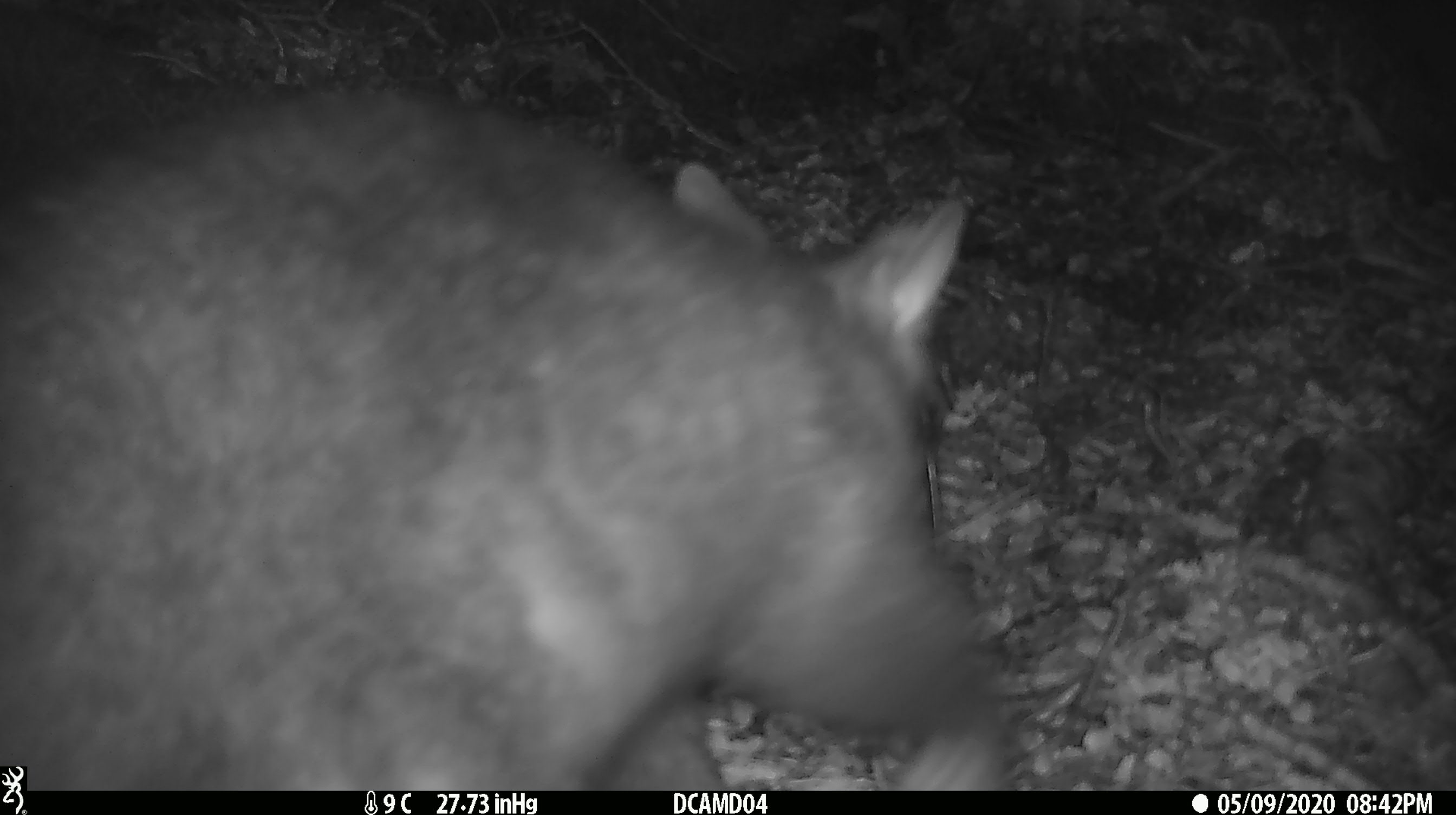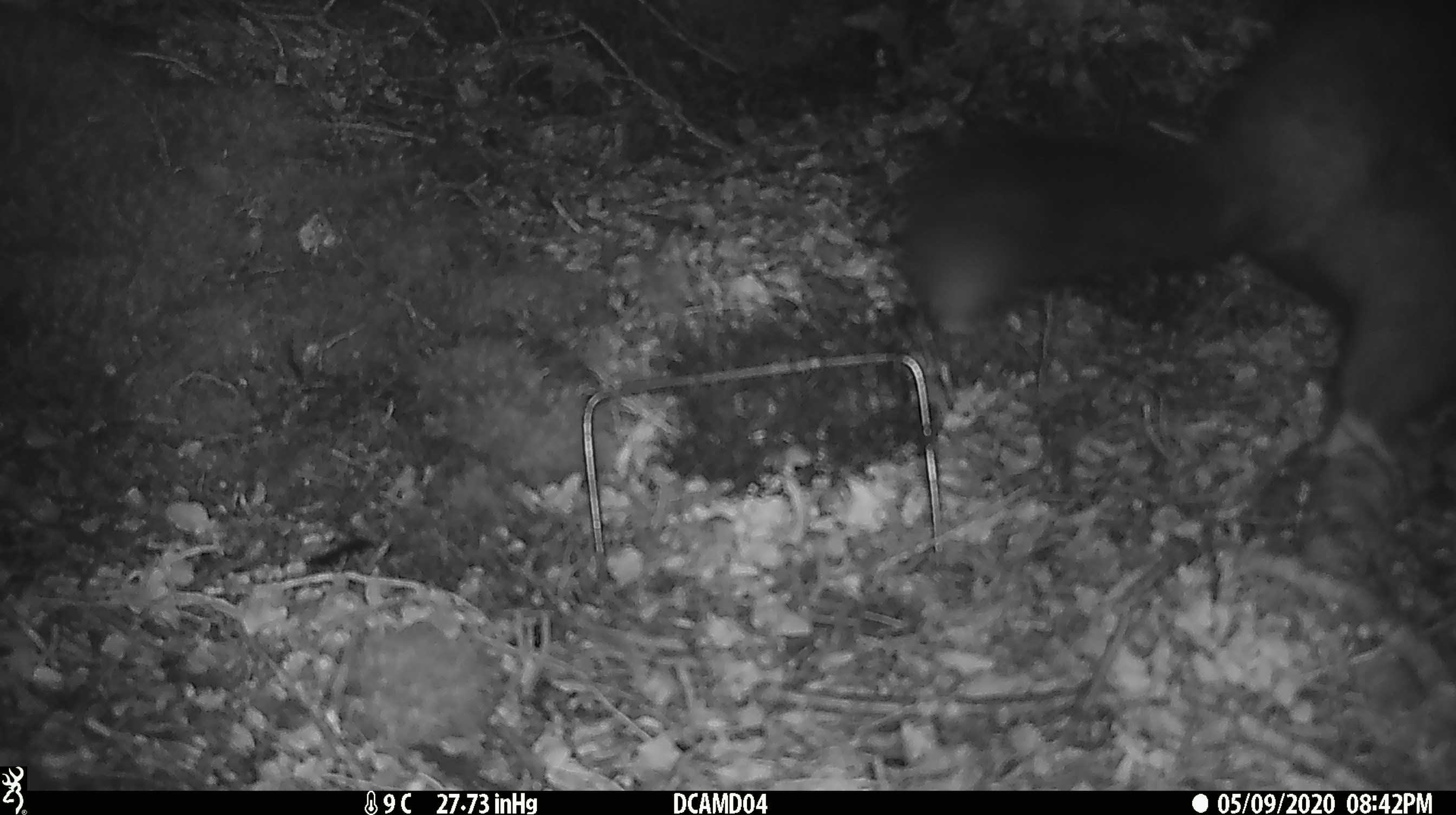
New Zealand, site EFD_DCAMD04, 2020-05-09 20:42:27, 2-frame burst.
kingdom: Animalia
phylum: Chordata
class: Mammalia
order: Diprotodontia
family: Phalangeridae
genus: Trichosurus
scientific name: Trichosurus vulpecula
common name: common brushtail possum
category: possum